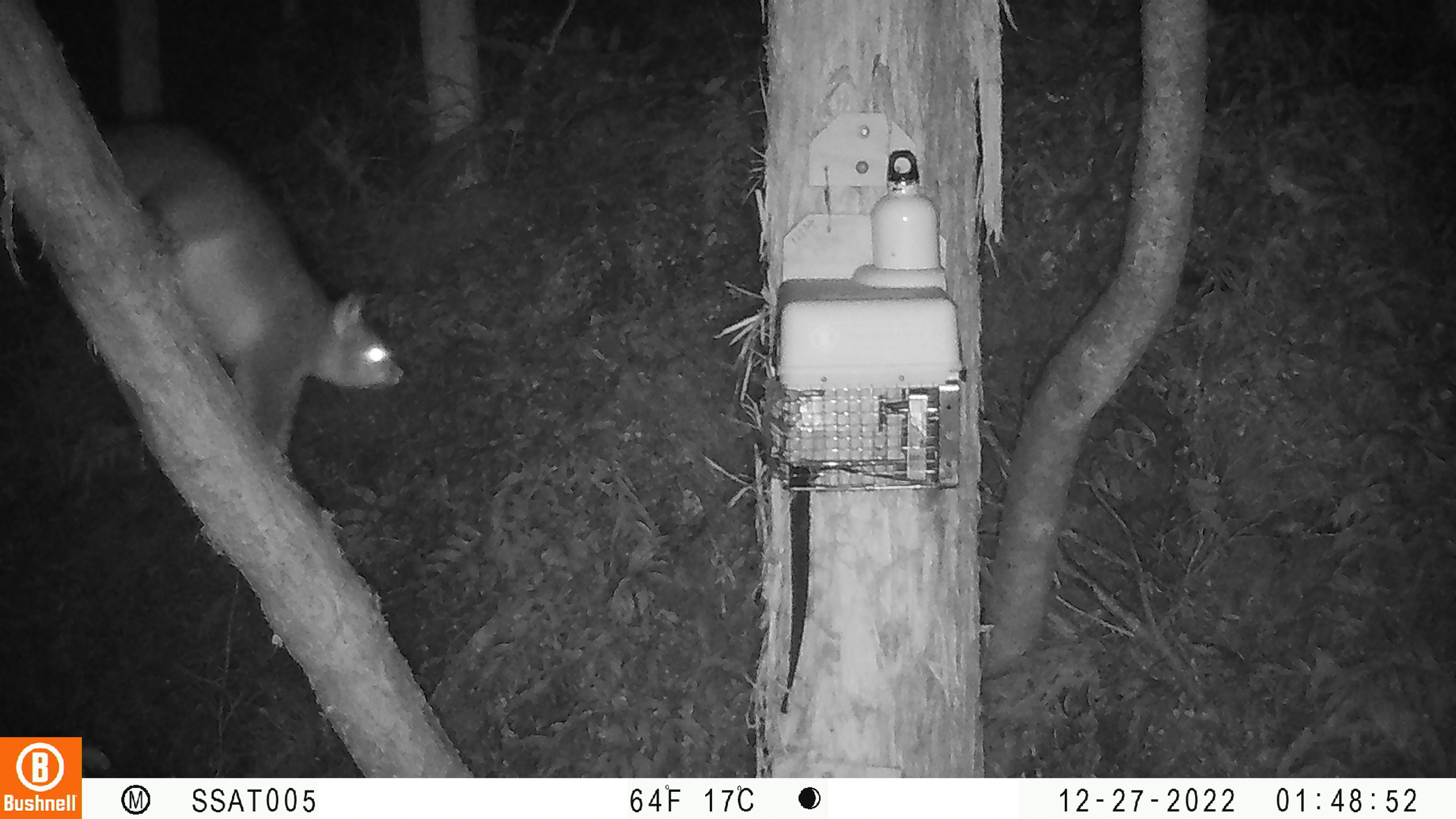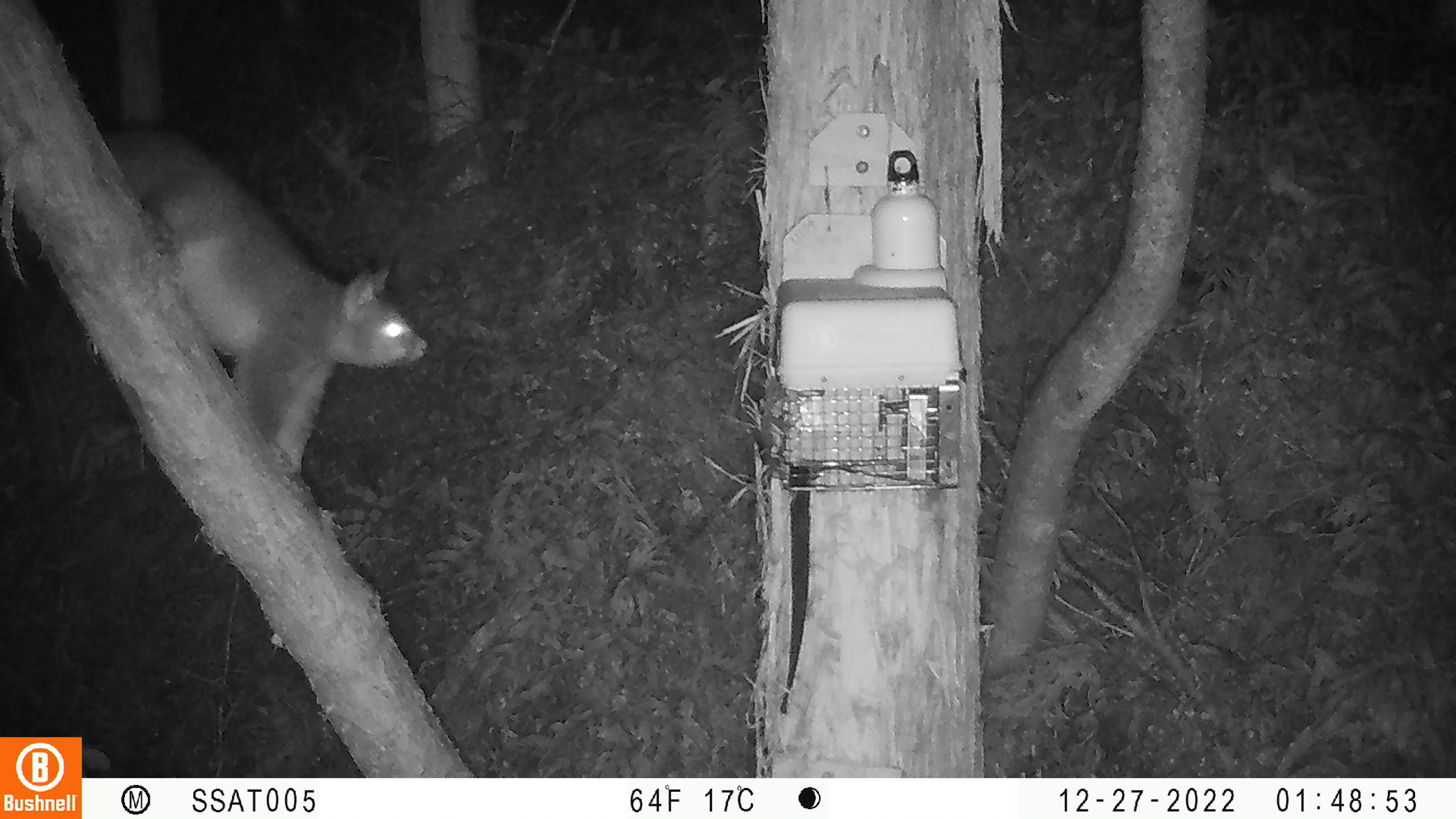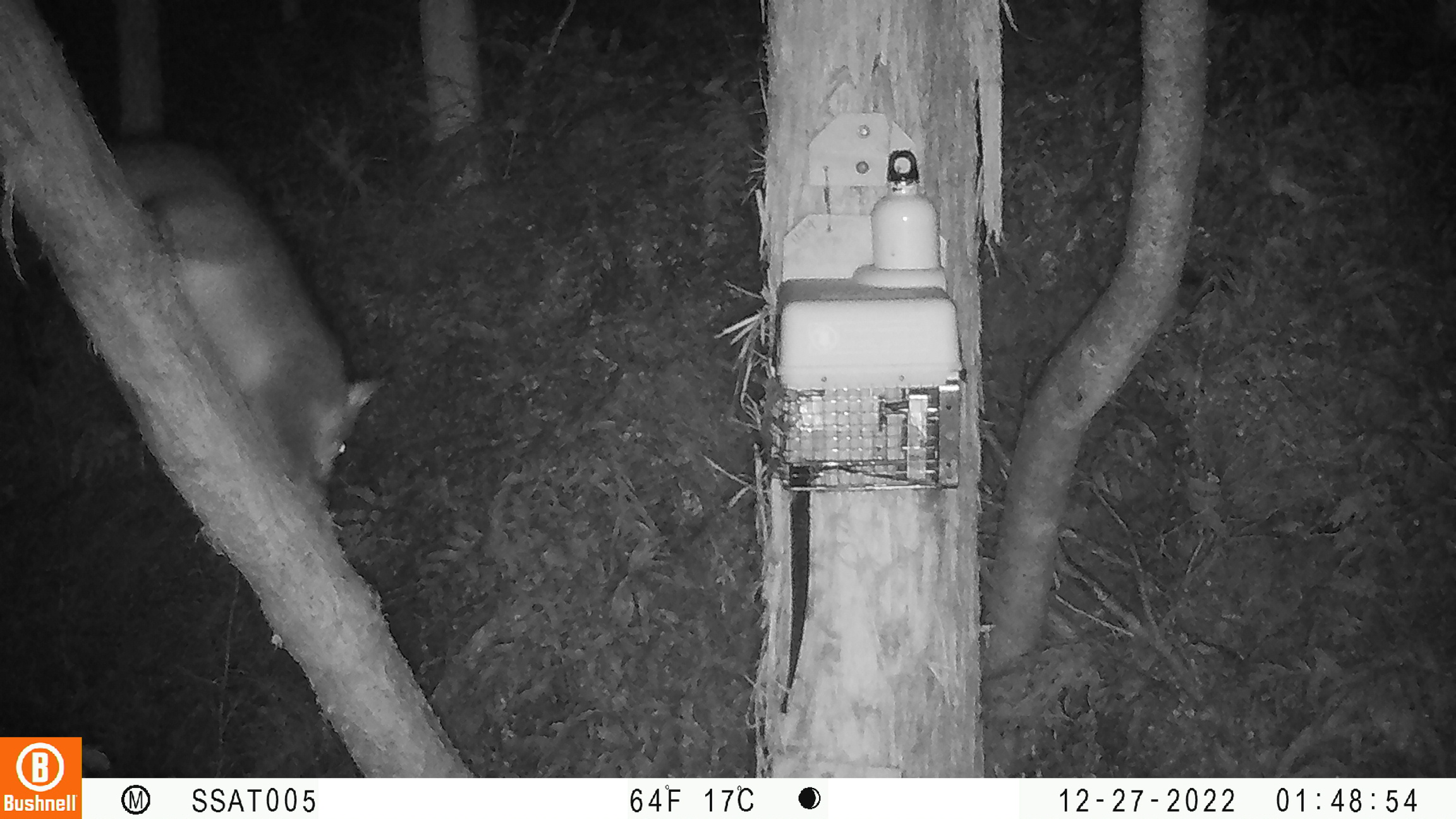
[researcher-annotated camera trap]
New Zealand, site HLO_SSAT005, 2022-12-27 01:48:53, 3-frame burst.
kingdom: Animalia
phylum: Chordata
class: Mammalia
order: Diprotodontia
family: Phalangeridae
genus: Trichosurus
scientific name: Trichosurus vulpecula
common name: common brushtail possum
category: possum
Possum (common brushtail possum) (Trichosurus vulpecula).